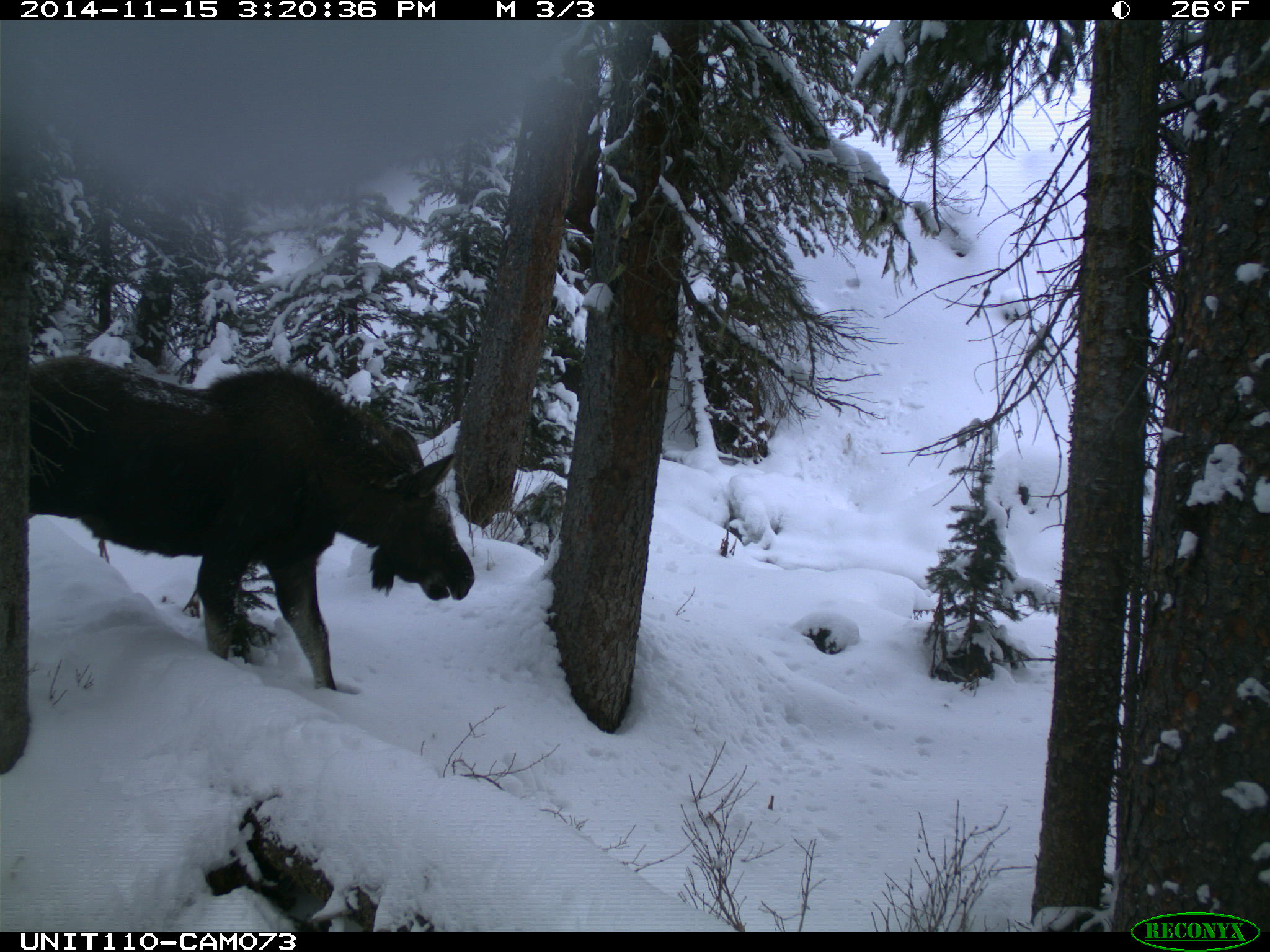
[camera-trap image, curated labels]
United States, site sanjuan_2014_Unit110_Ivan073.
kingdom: Animalia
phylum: Chordata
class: Mammalia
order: Artiodactyla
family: Cervidae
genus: Alces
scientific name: Alces alces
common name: moose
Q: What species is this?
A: Alces alces (moose).